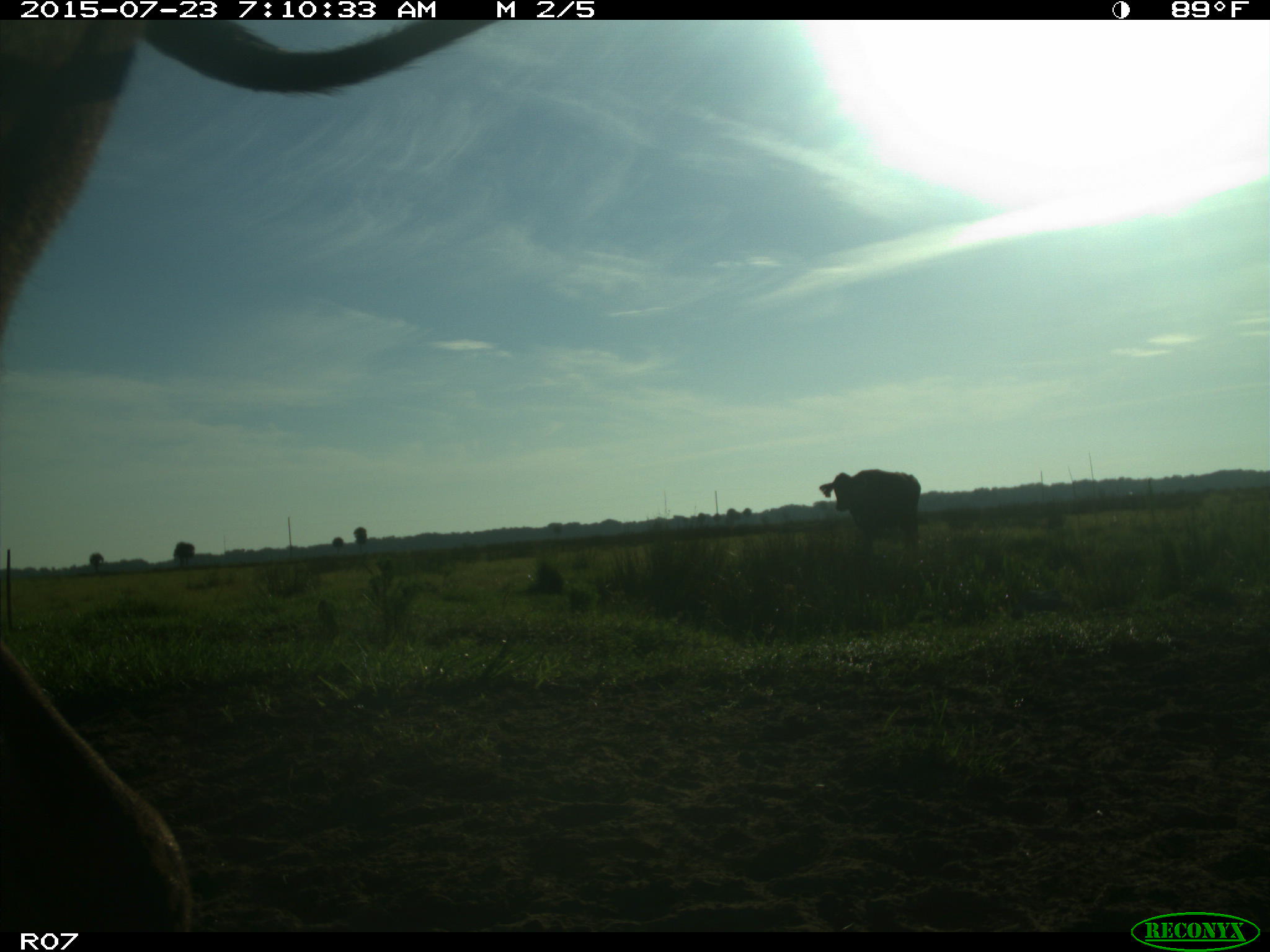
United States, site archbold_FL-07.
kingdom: Animalia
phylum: Chordata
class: Mammalia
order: Artiodactyla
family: Bovidae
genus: Bos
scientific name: Bos taurus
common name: domestic cow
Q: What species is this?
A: Bos taurus (domestic cow).